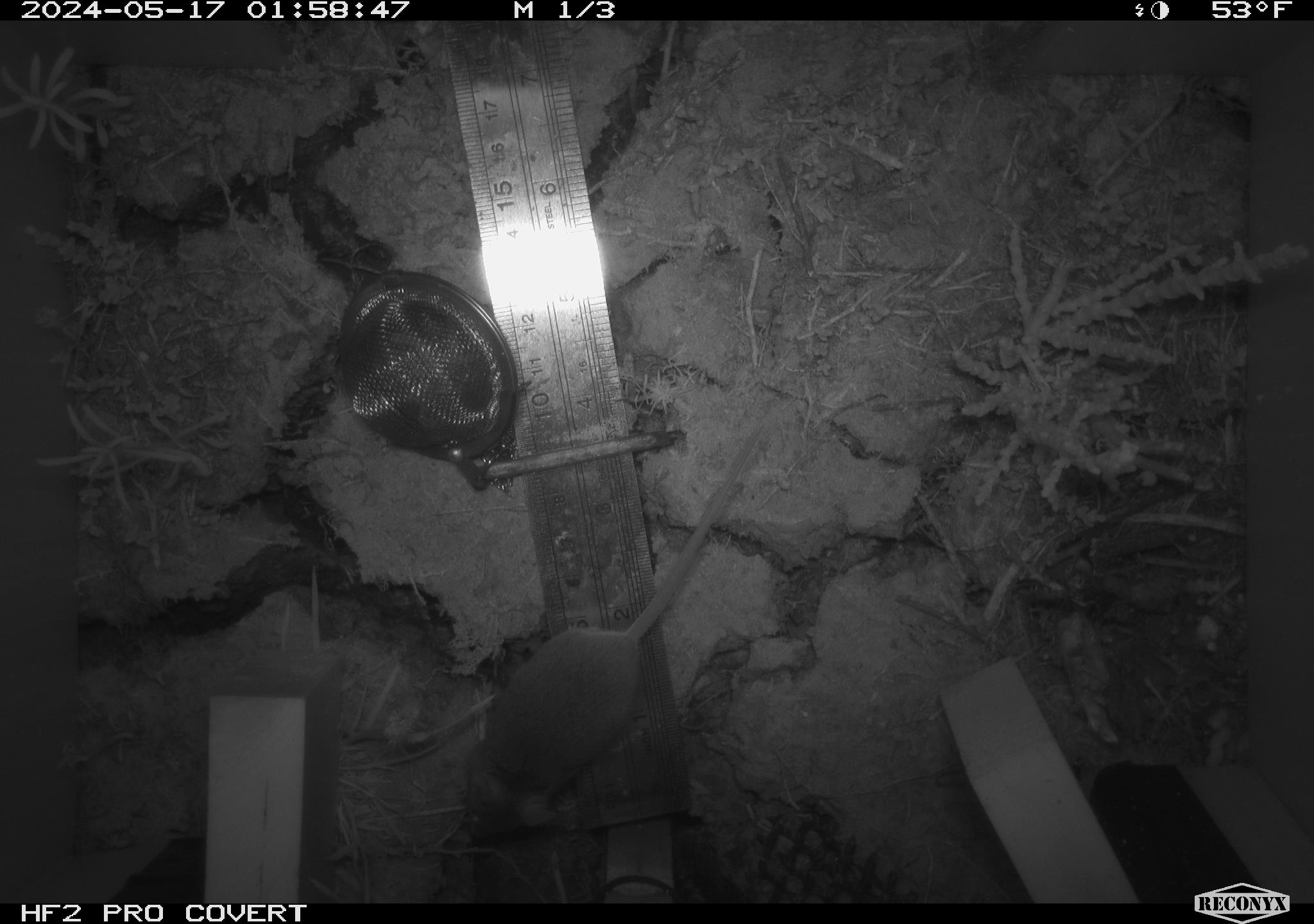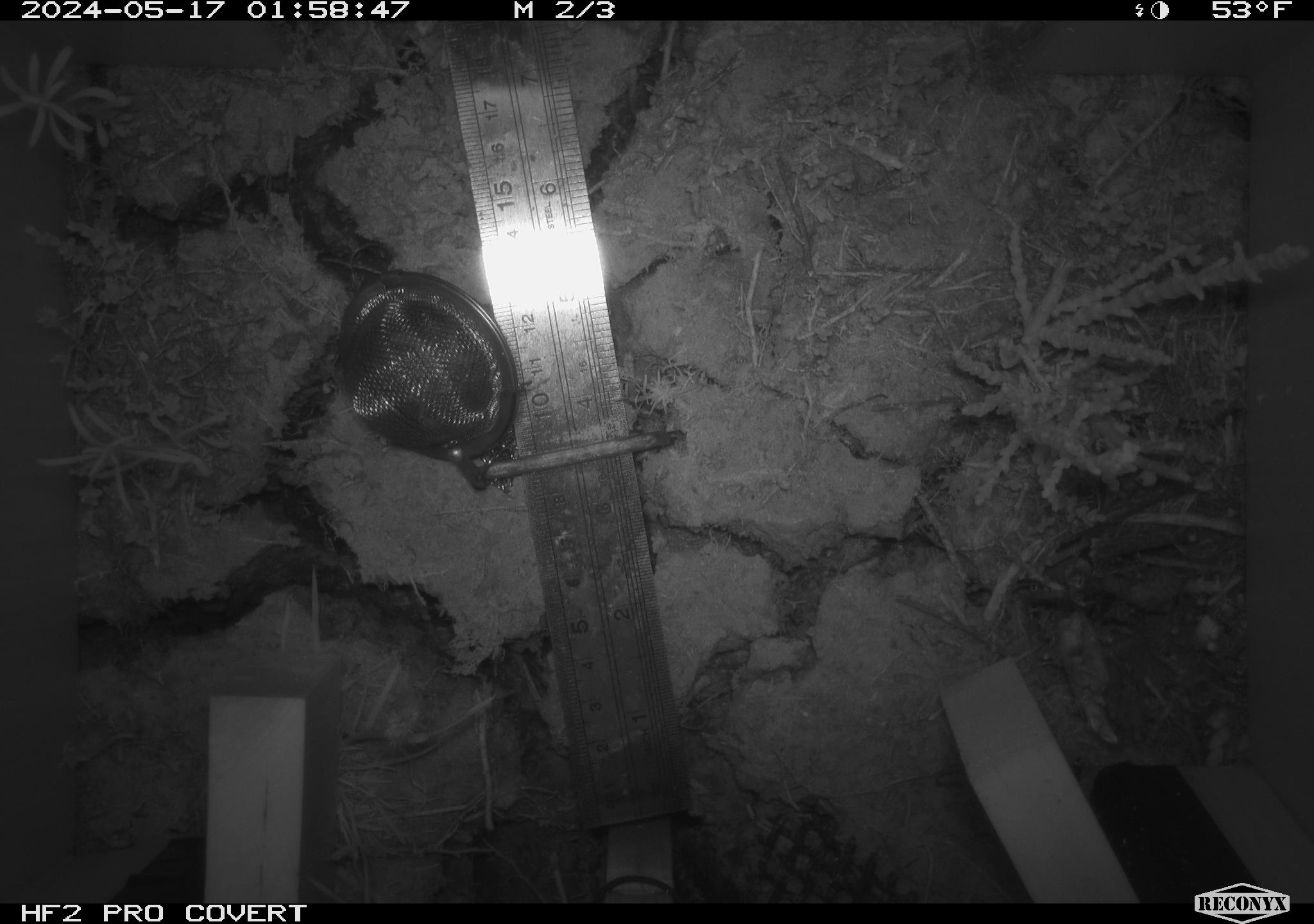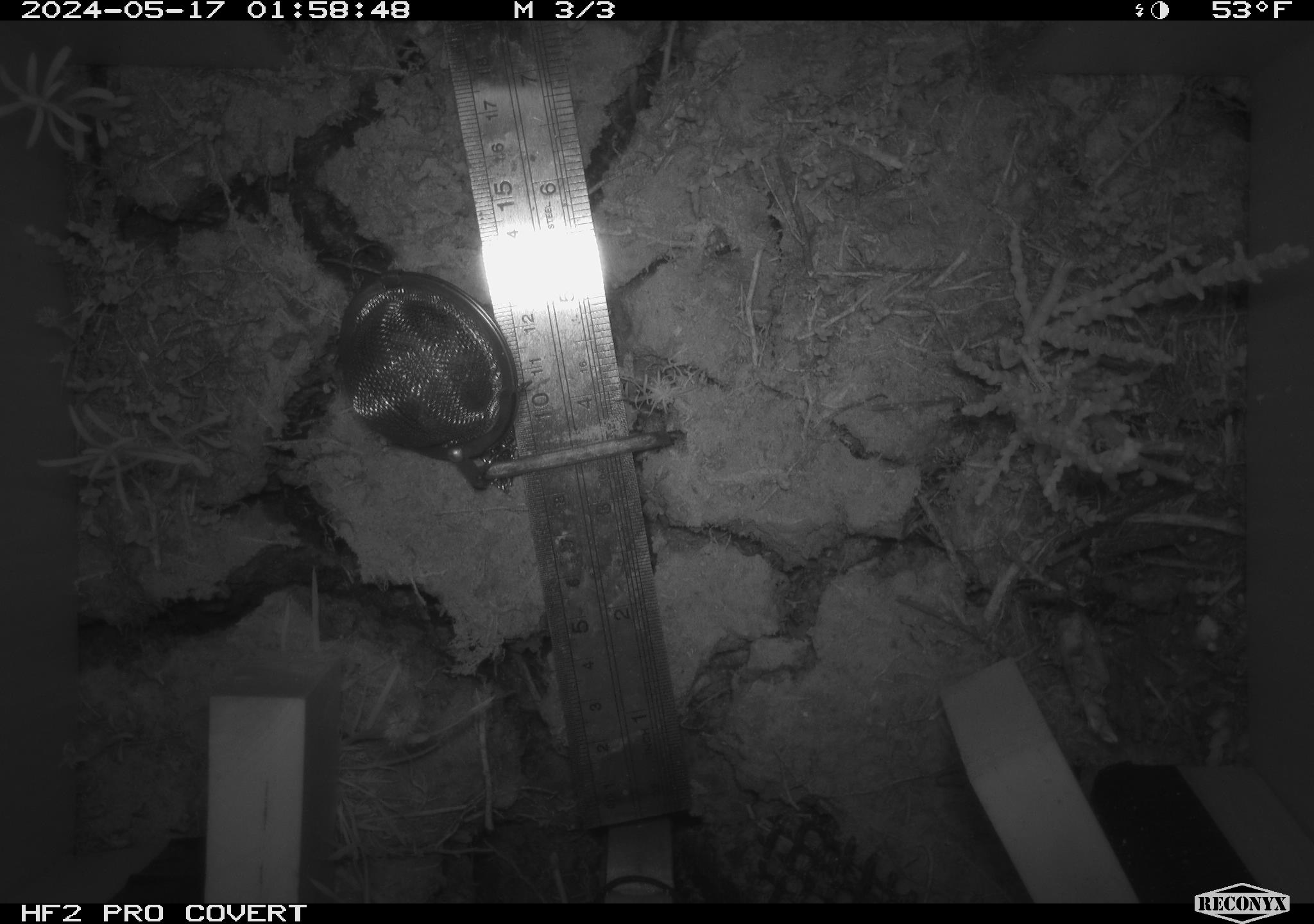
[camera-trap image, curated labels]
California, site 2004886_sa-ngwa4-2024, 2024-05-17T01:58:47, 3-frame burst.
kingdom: Animalia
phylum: Chordata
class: Mammalia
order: Rodentia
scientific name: Rodentia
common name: mouse species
Mouse species (Rodentia).